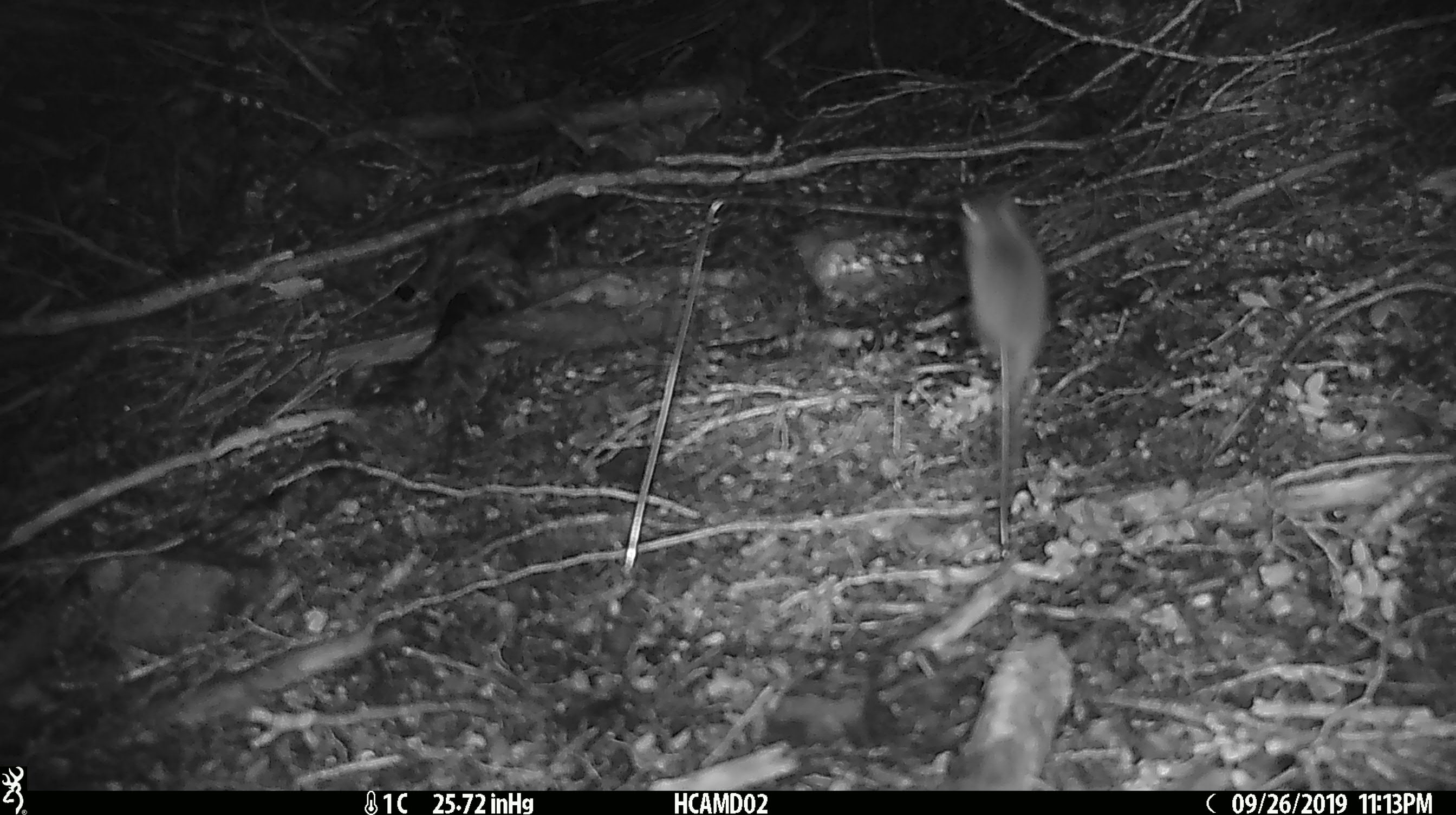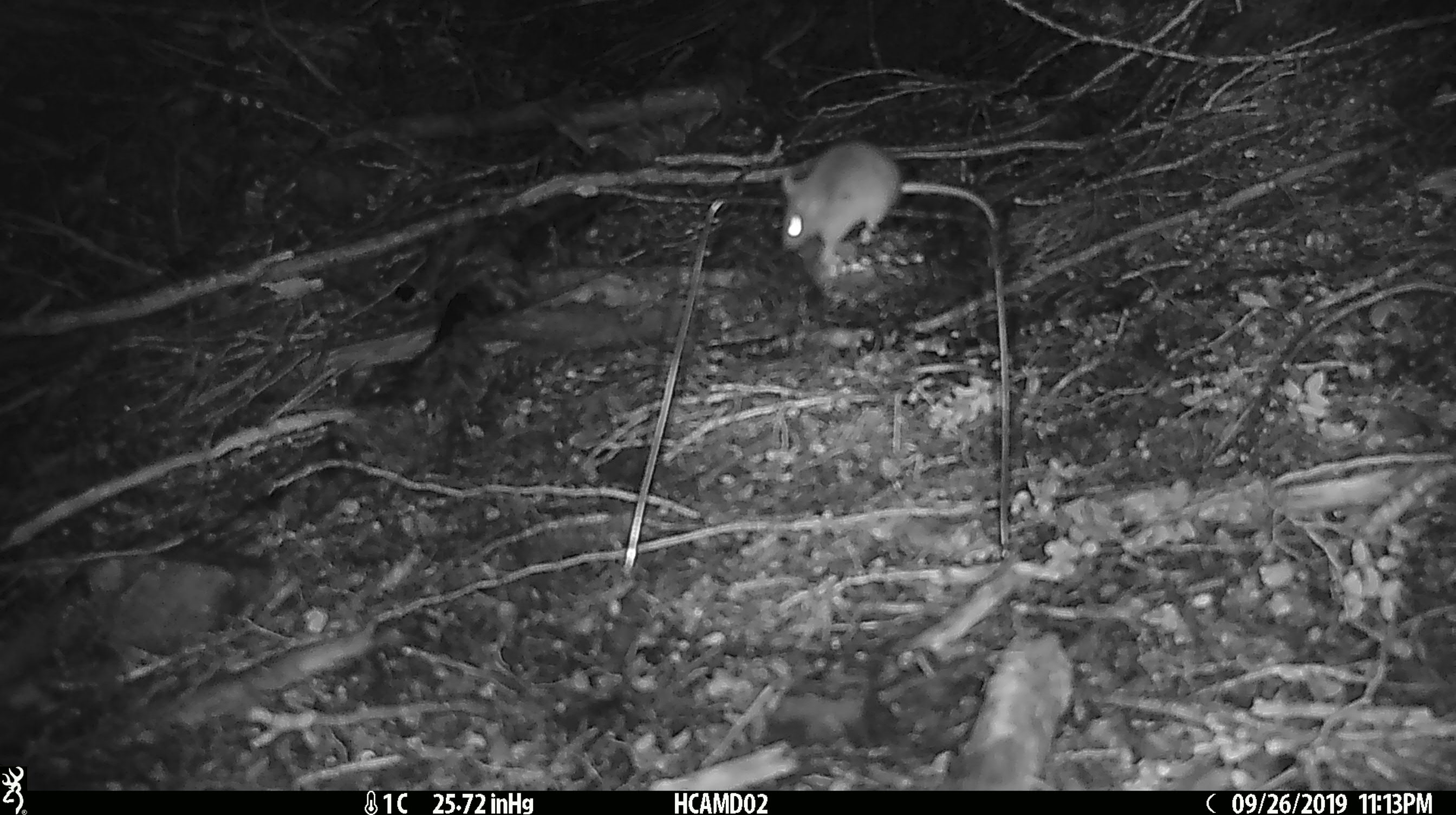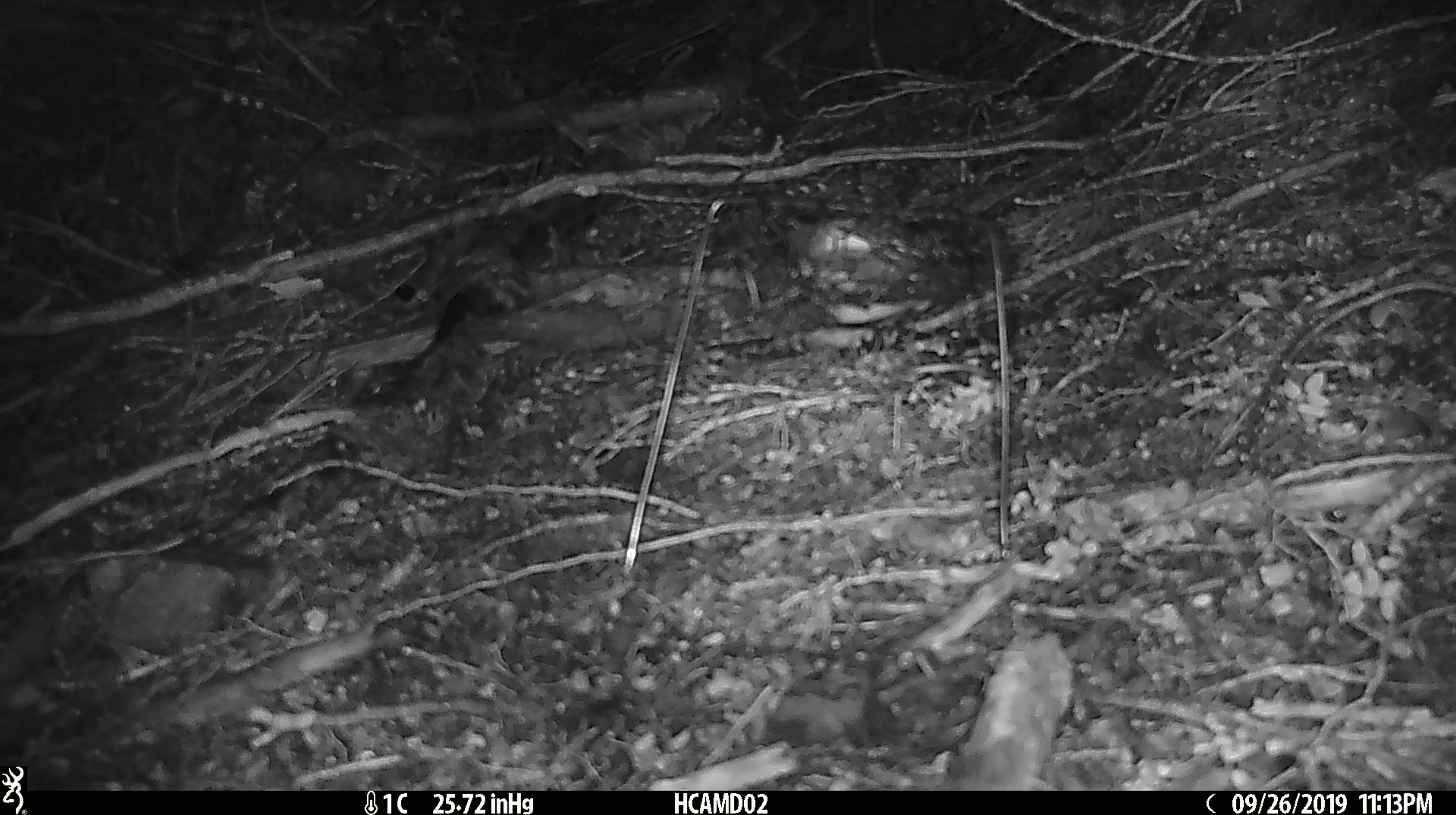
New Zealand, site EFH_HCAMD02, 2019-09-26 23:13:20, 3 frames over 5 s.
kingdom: Animalia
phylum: Chordata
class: Mammalia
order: Rodentia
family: Muridae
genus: Mus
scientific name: Mus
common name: mouse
Mouse (Mus).